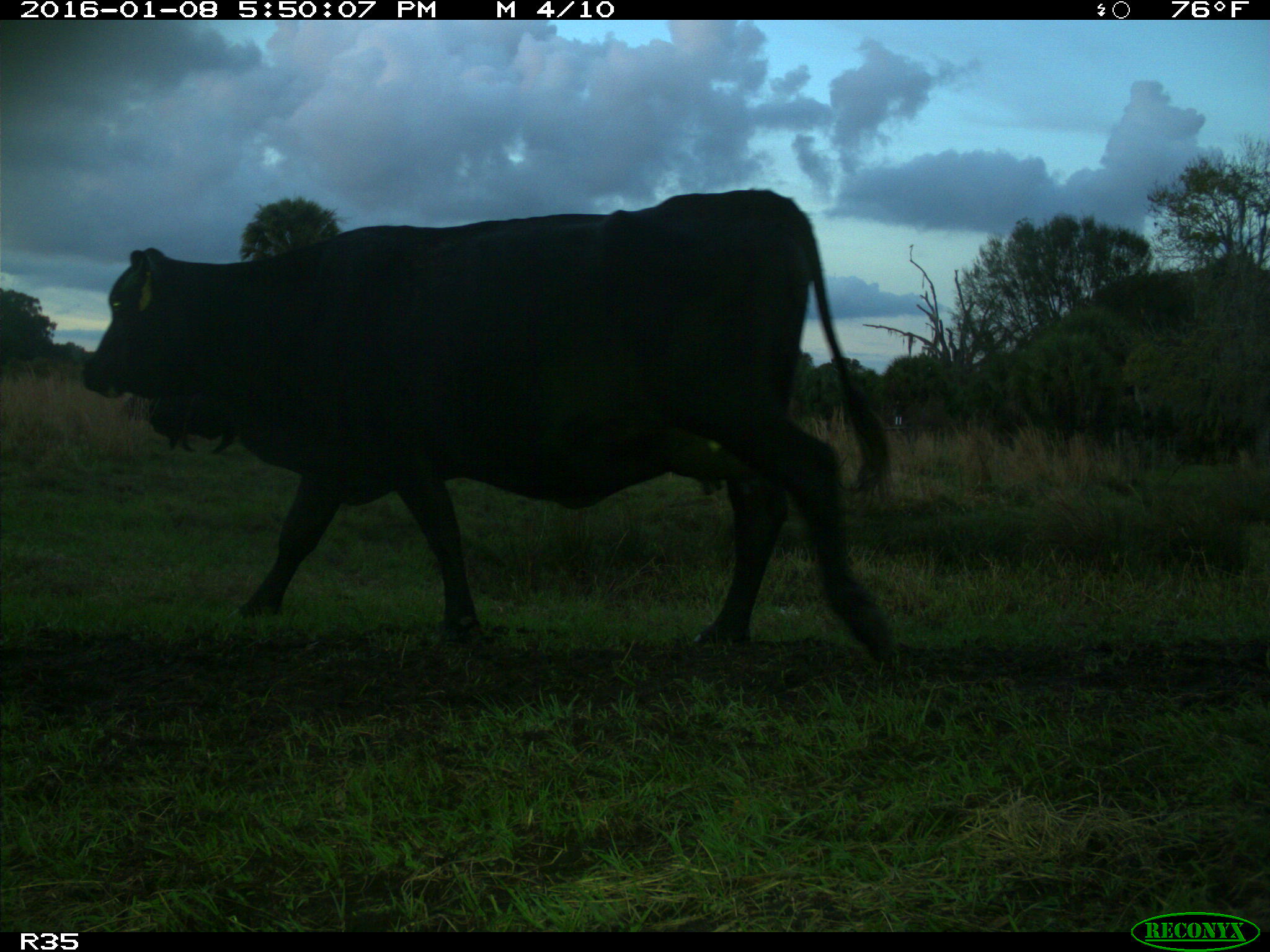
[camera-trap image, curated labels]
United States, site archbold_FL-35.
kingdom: Animalia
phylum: Chordata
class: Mammalia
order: Artiodactyla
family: Bovidae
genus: Bos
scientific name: Bos taurus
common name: domestic cow